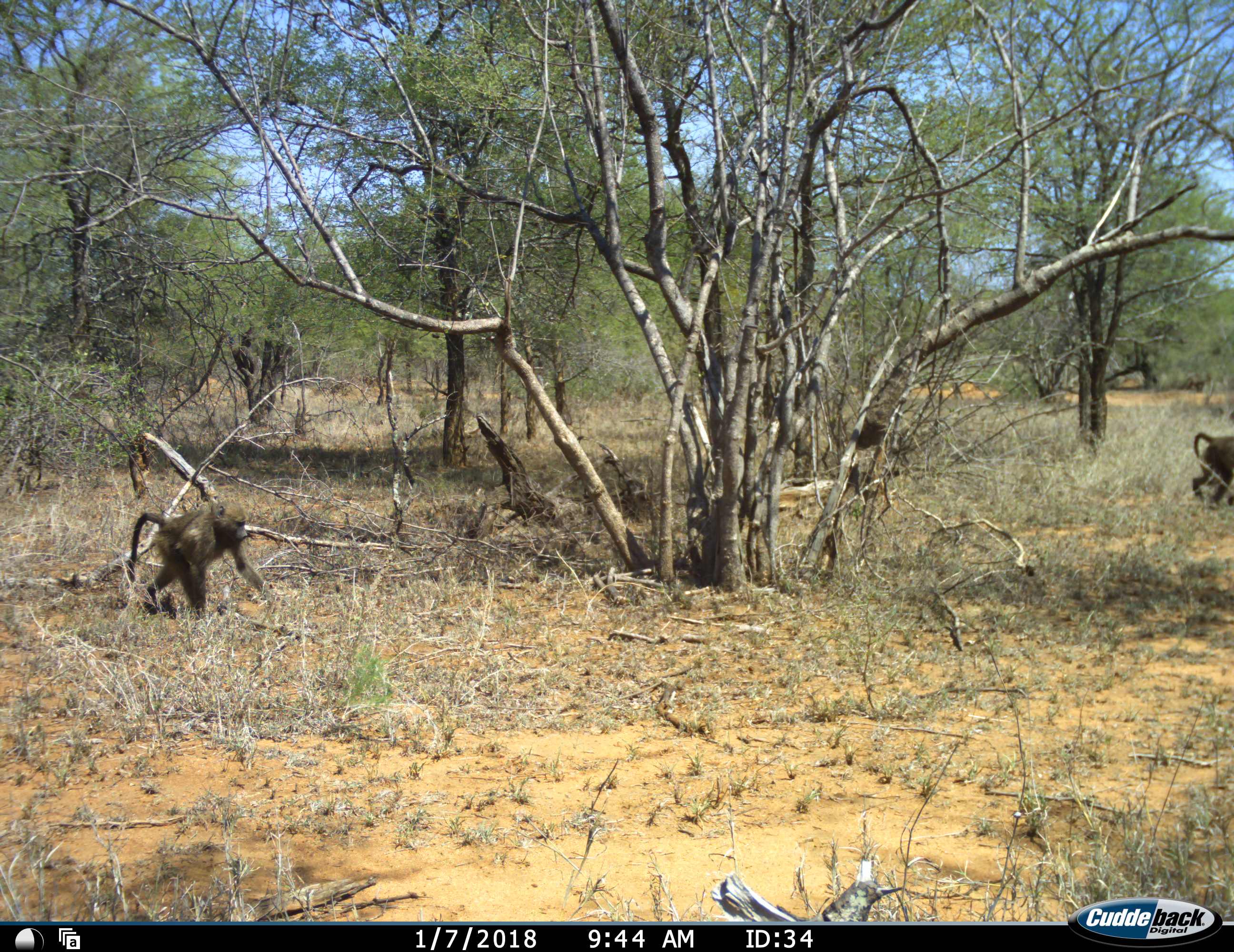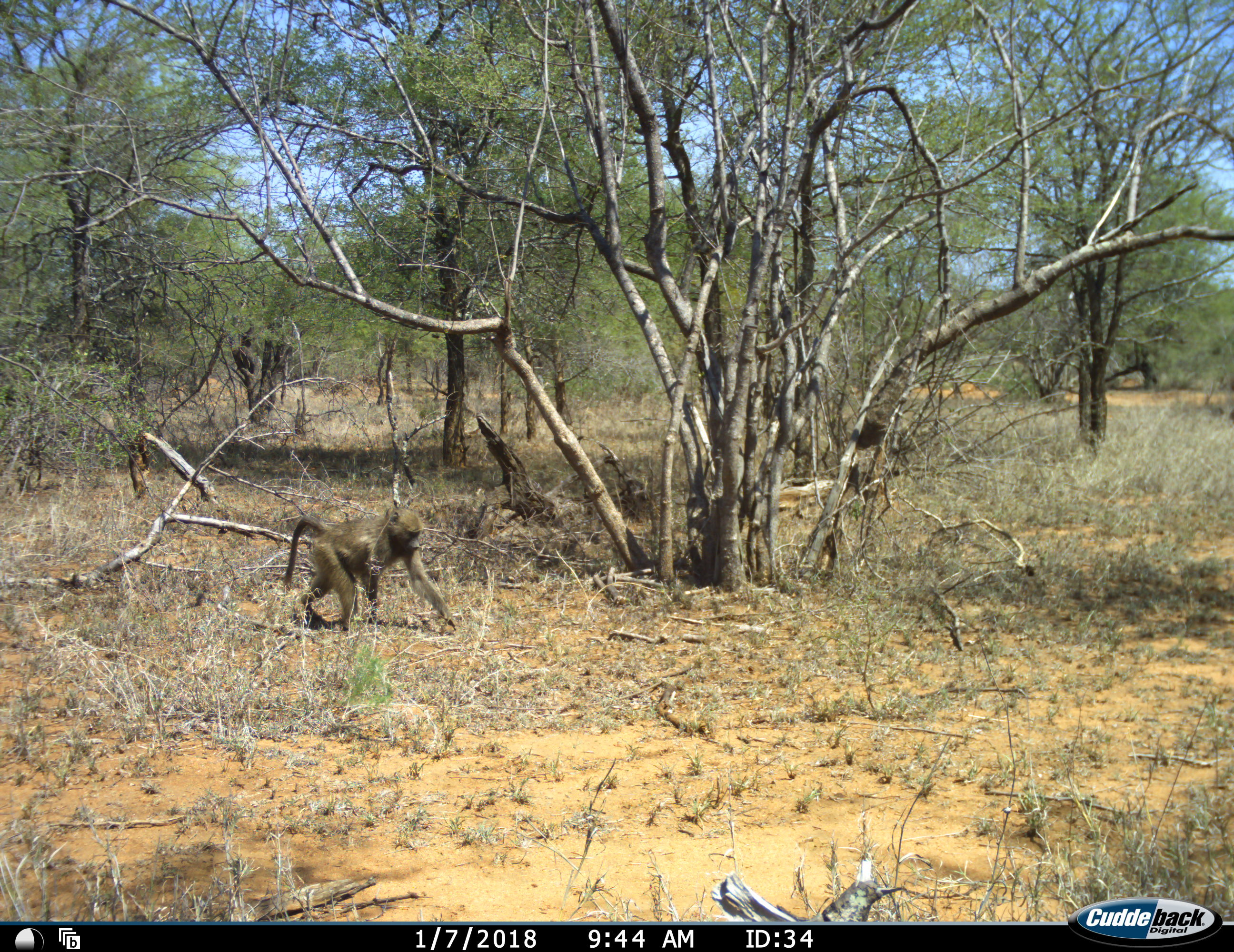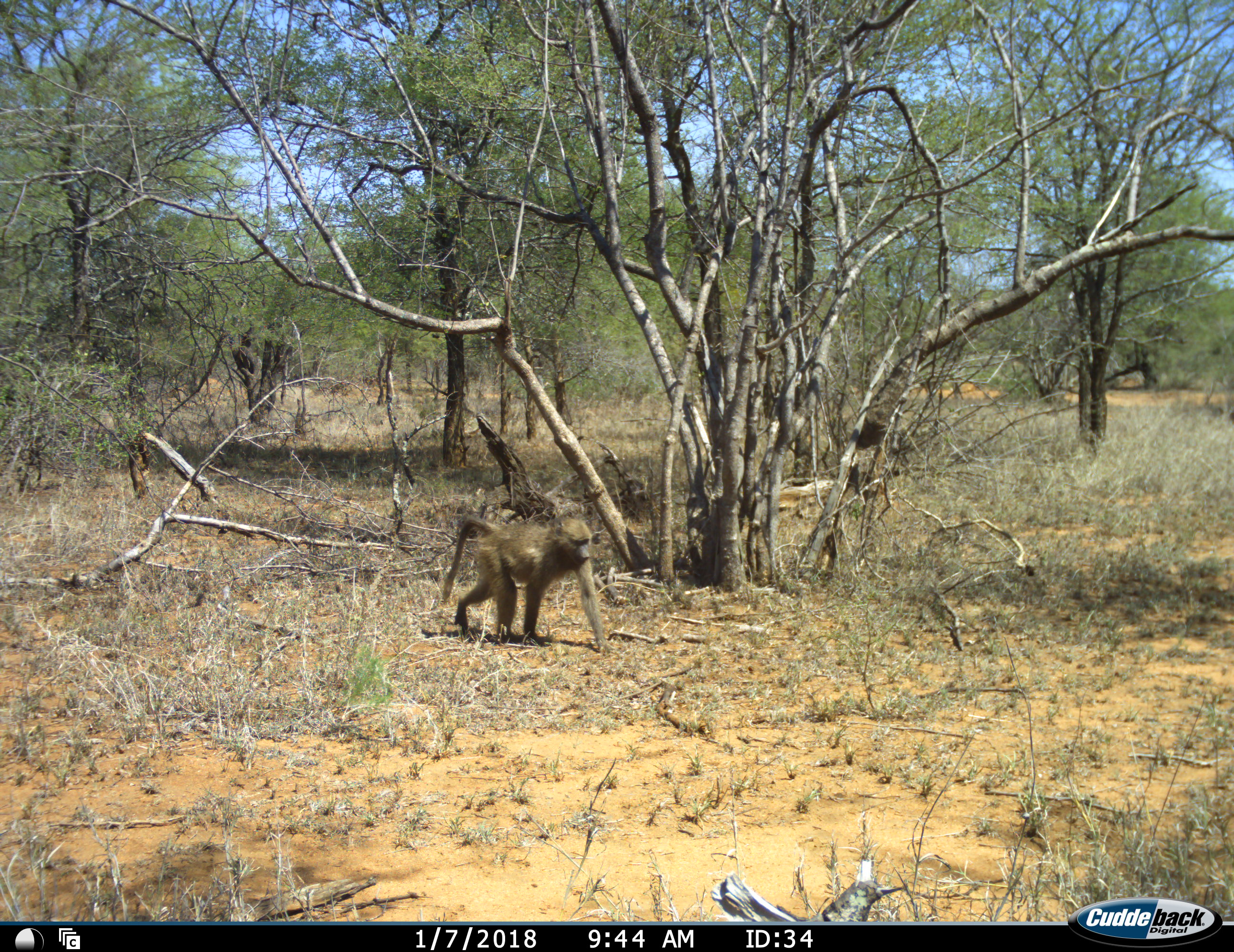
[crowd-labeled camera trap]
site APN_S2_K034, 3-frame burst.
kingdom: Animalia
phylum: Chordata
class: Mammalia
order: Primates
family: Cercopithecidae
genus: Papio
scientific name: Papio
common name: baboon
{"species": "baboon (Papio)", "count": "2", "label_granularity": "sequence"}